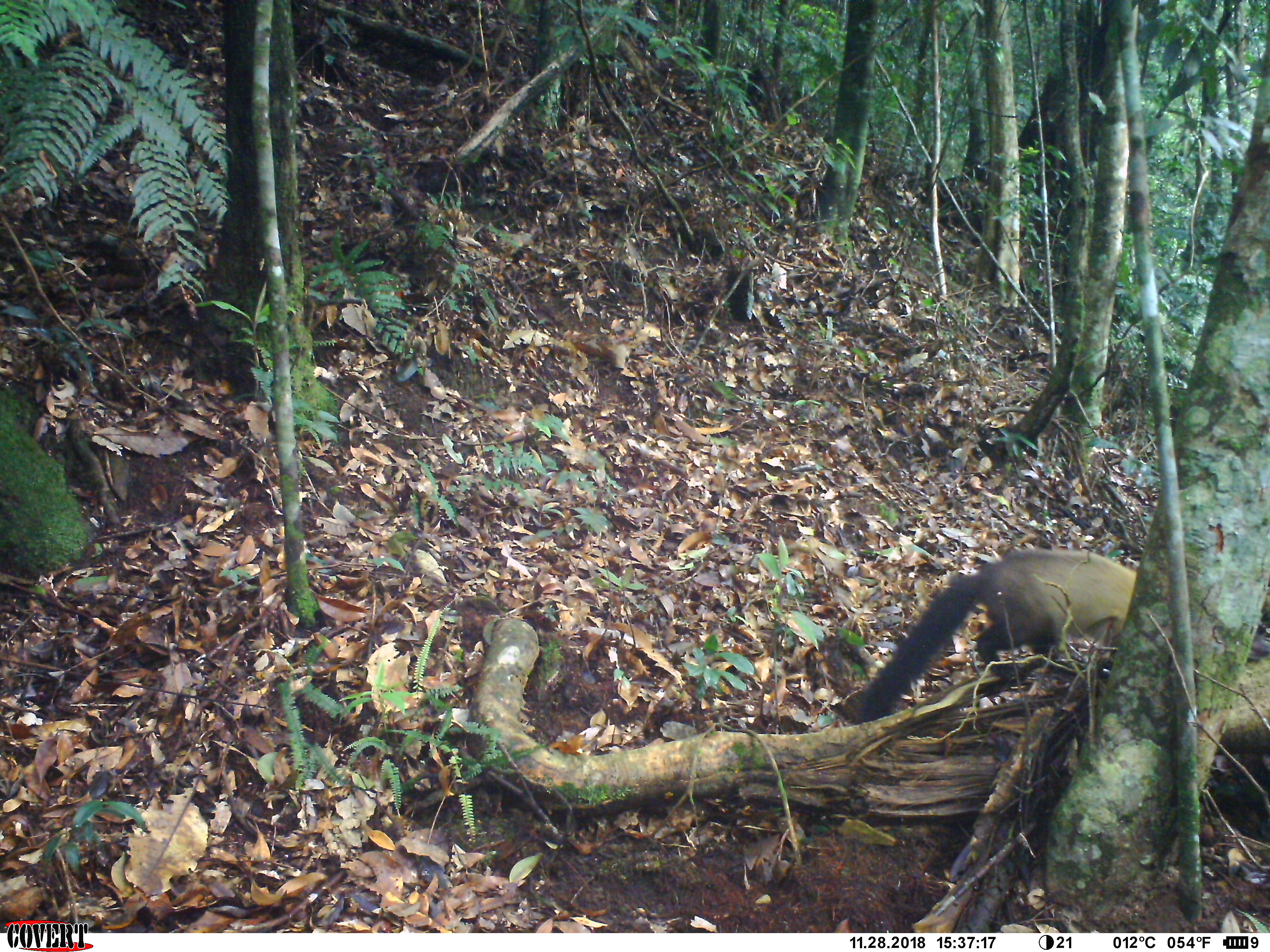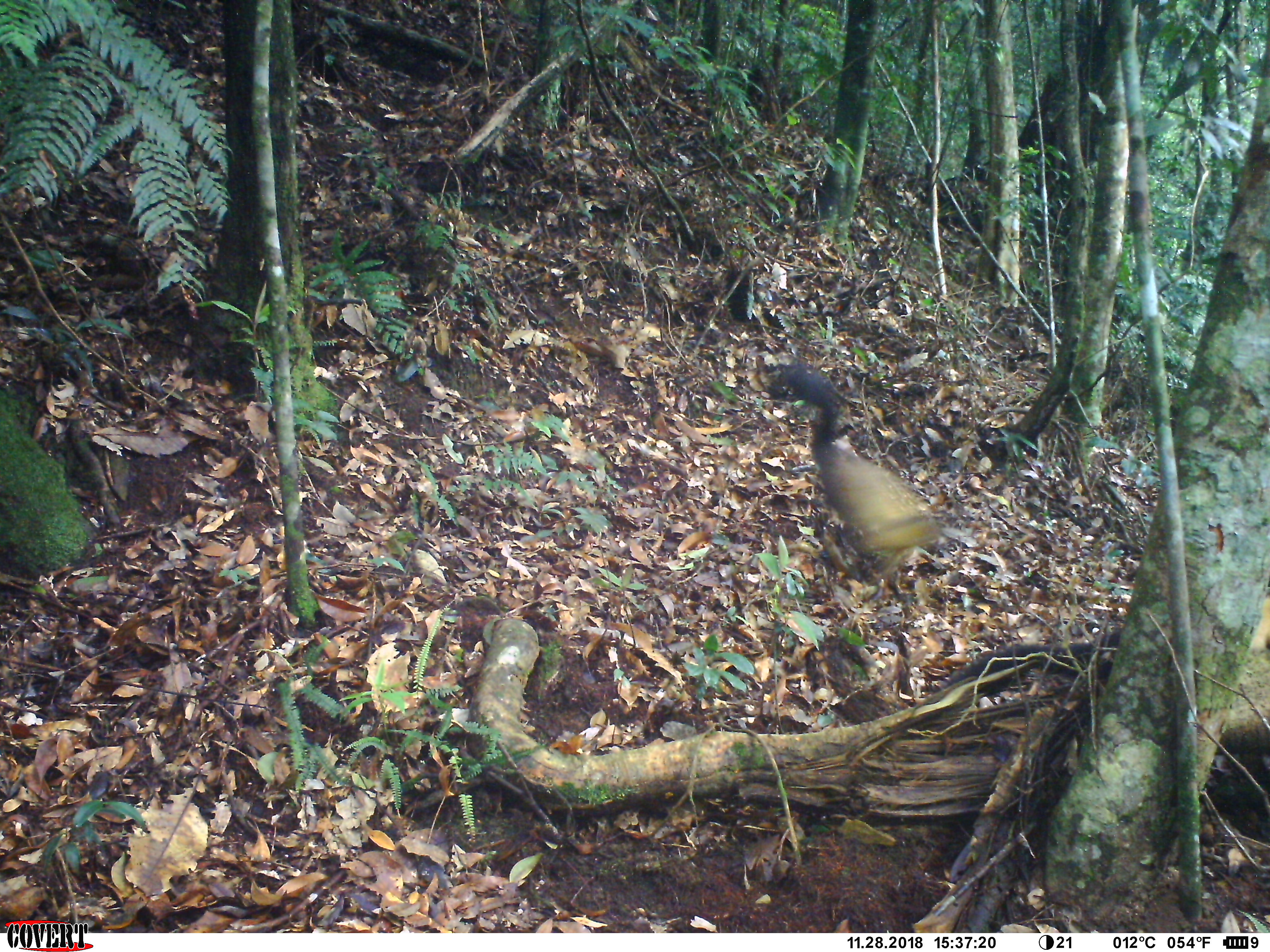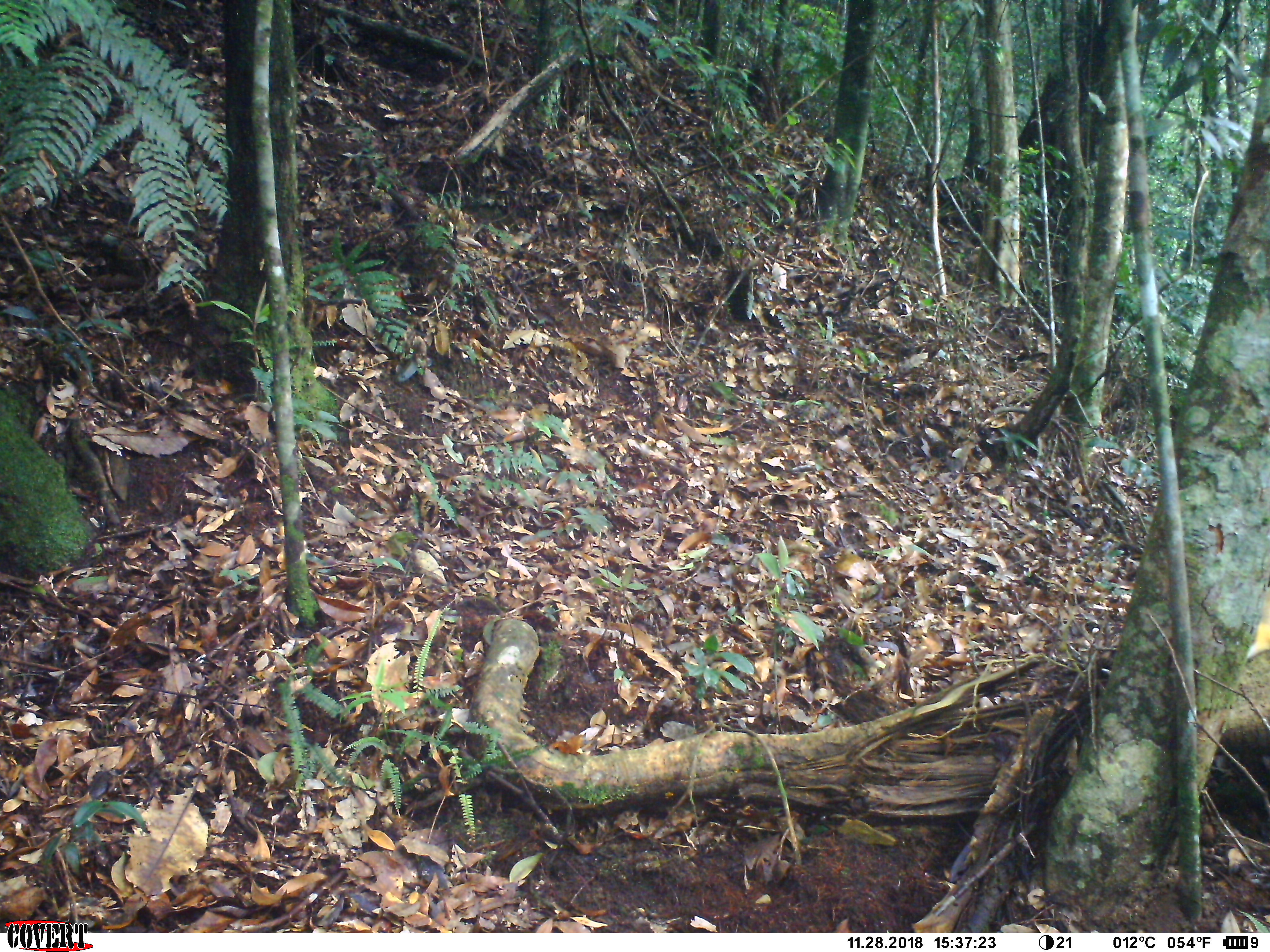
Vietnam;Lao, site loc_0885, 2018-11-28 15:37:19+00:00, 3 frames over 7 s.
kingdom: Animalia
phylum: Chordata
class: Mammalia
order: Carnivora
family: Mustelidae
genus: Martes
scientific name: Martes flavigula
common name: yellow-throated marten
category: yellow throated marten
Yellow throated marten (yellow-throated marten) (Martes flavigula). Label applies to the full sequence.